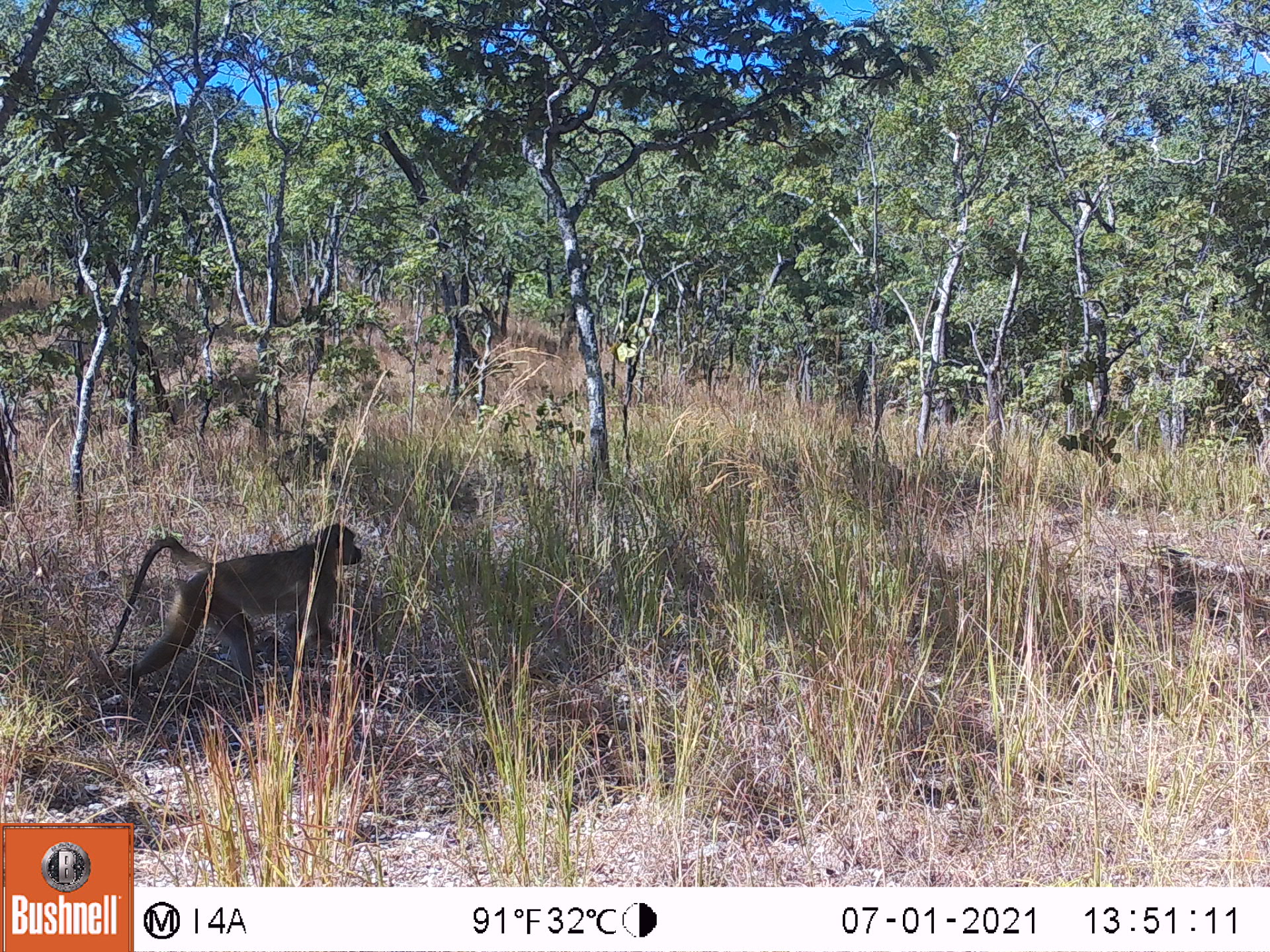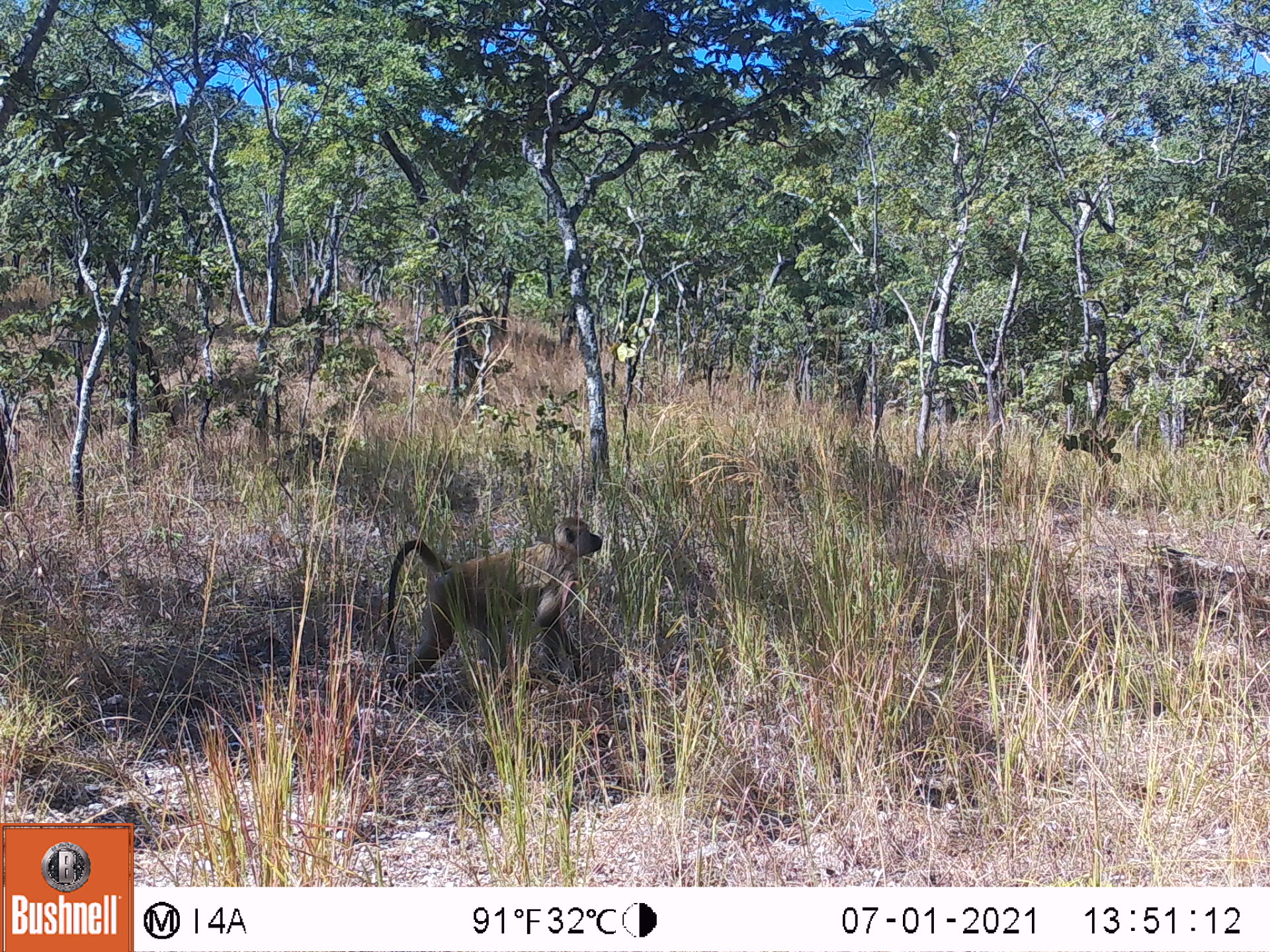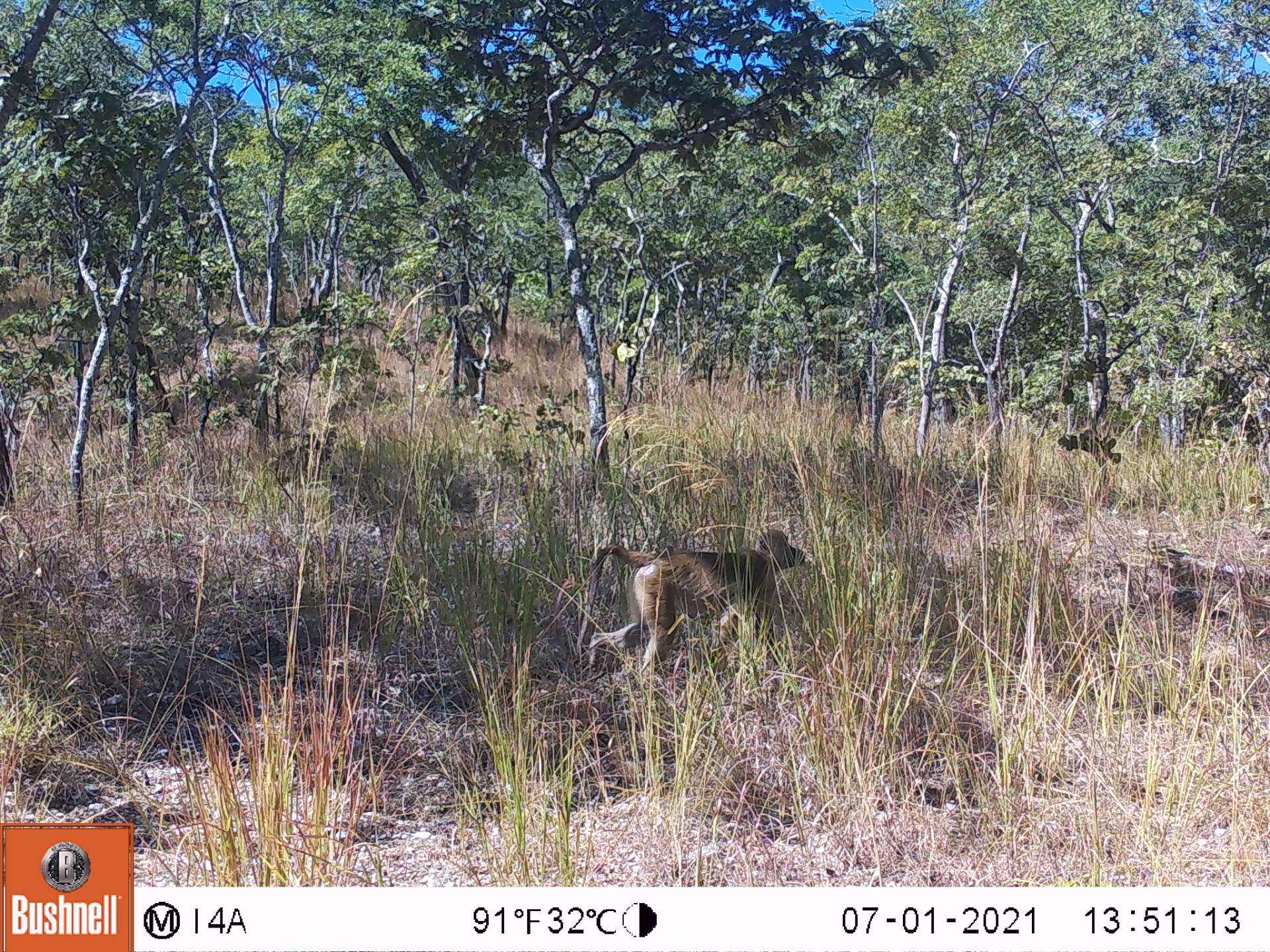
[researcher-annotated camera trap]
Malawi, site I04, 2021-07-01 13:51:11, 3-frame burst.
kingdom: Animalia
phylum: Chordata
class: Mammalia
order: Primates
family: Cercopithecidae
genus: Papio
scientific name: Papio cynocephalus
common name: yellow baboon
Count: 1.